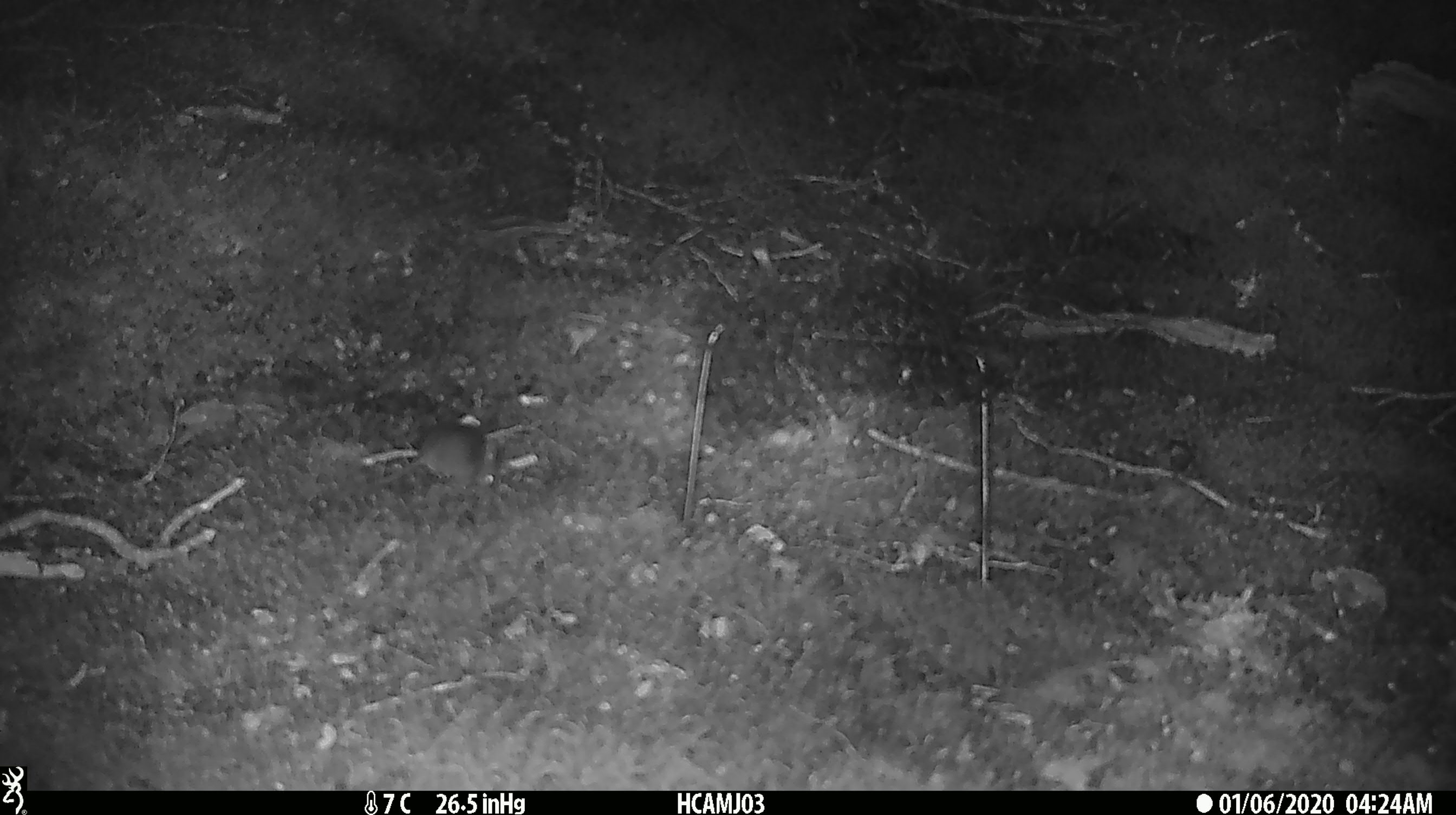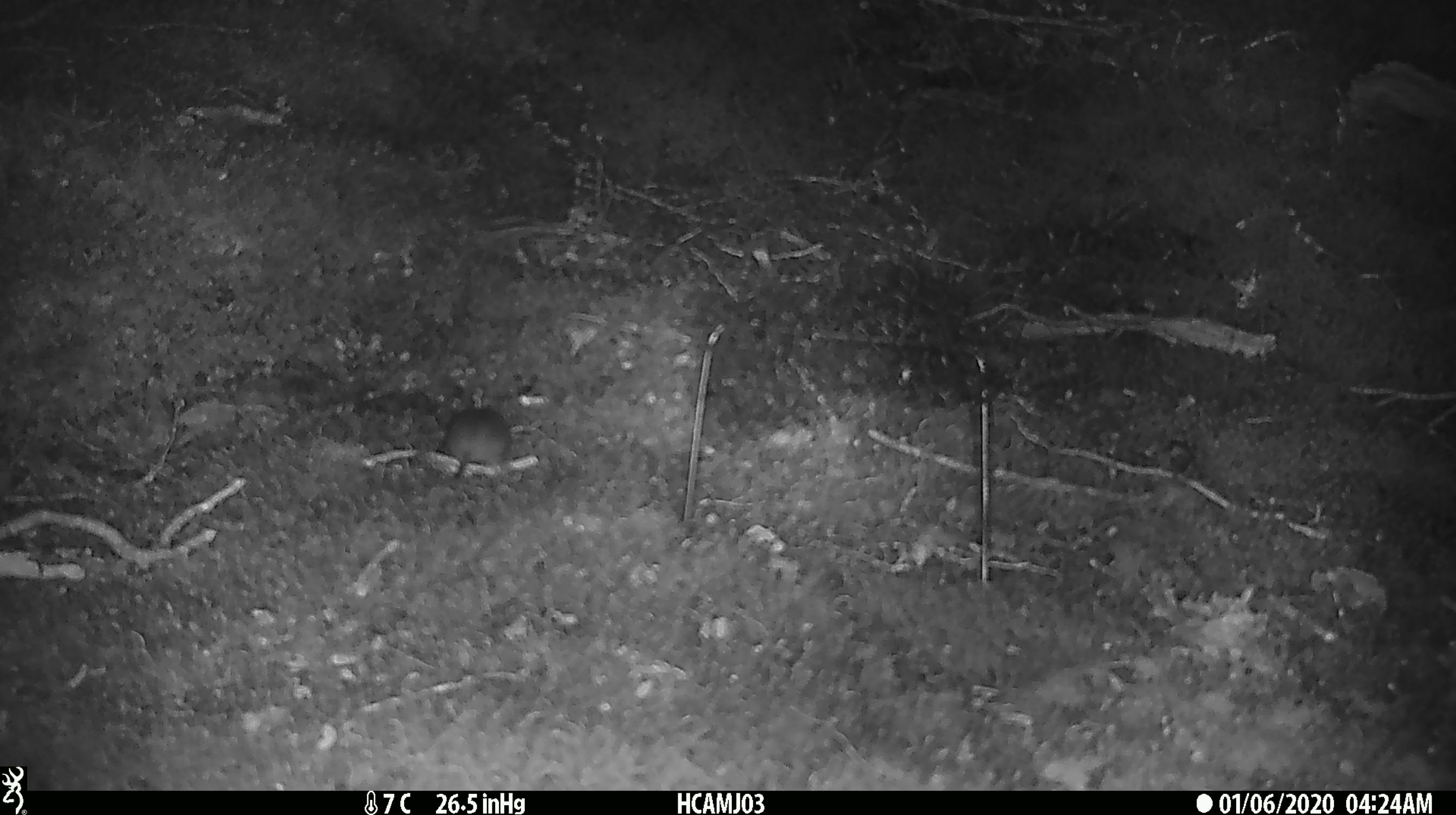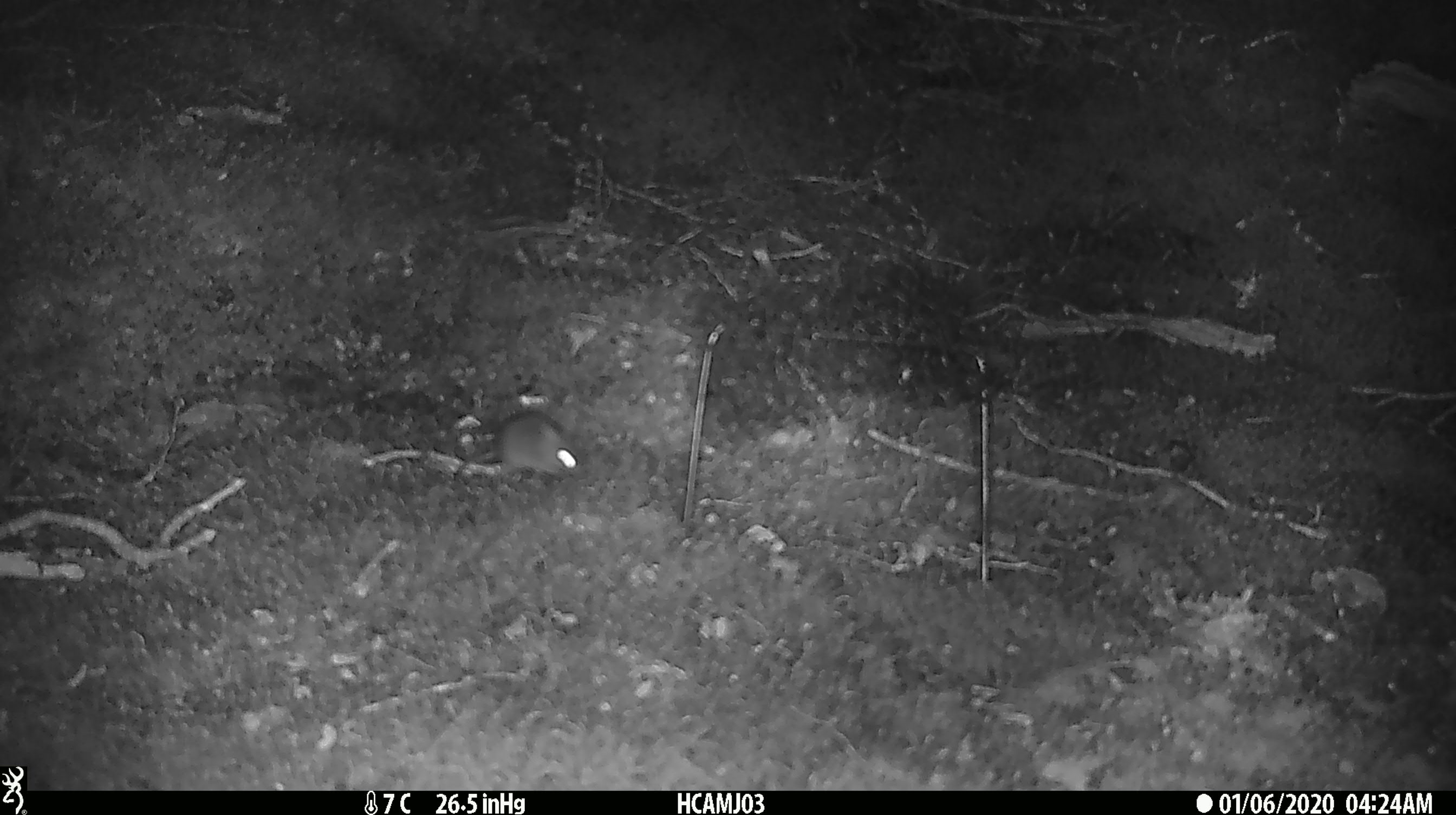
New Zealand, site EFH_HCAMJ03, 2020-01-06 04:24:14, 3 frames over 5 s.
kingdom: Animalia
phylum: Chordata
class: Mammalia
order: Rodentia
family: Muridae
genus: Mus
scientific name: Mus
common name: mouse